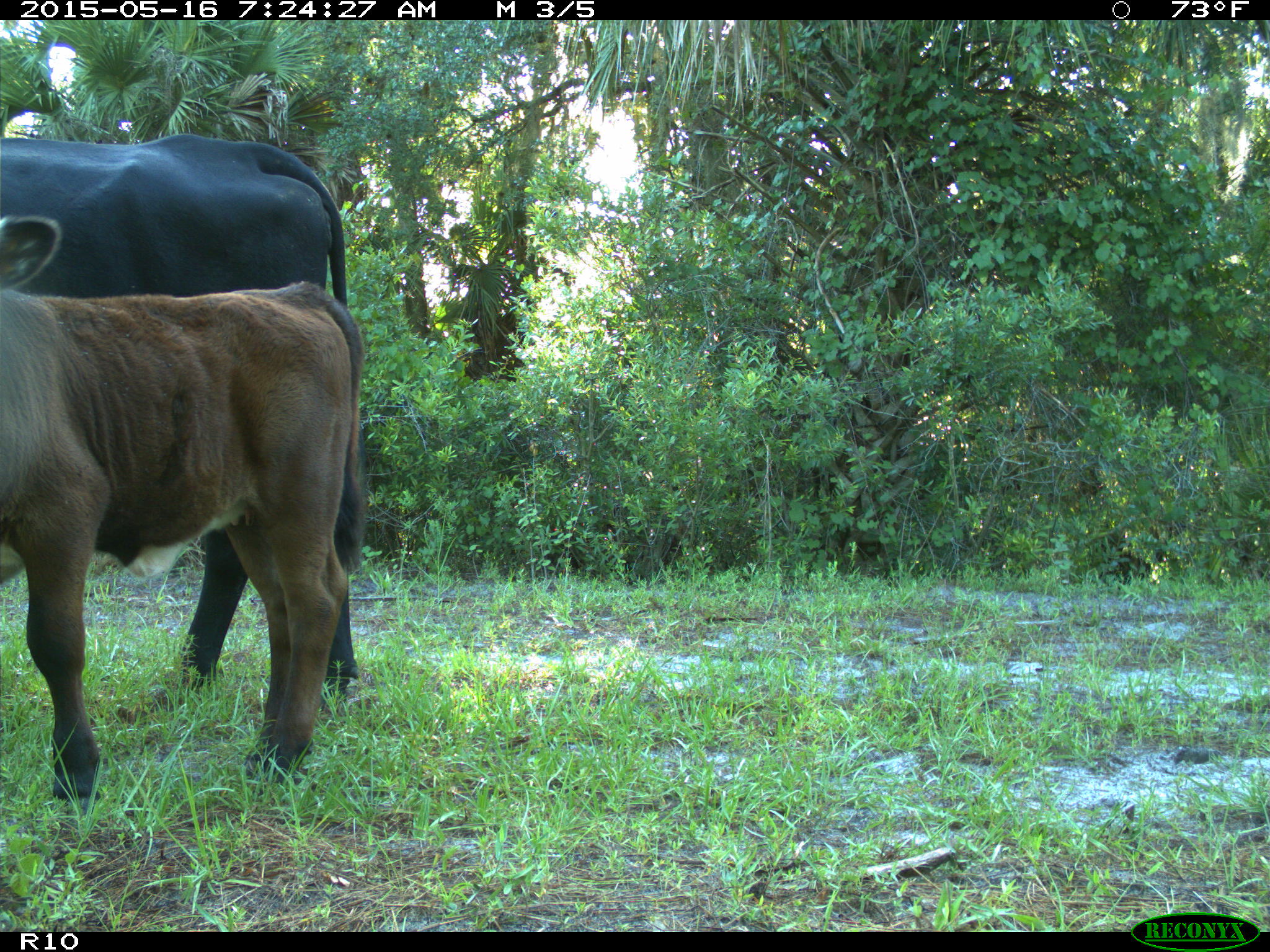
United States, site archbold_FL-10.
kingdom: Animalia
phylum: Chordata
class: Mammalia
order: Artiodactyla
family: Bovidae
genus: Bos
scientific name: Bos taurus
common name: domestic cow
Bos taurus (domestic cow).